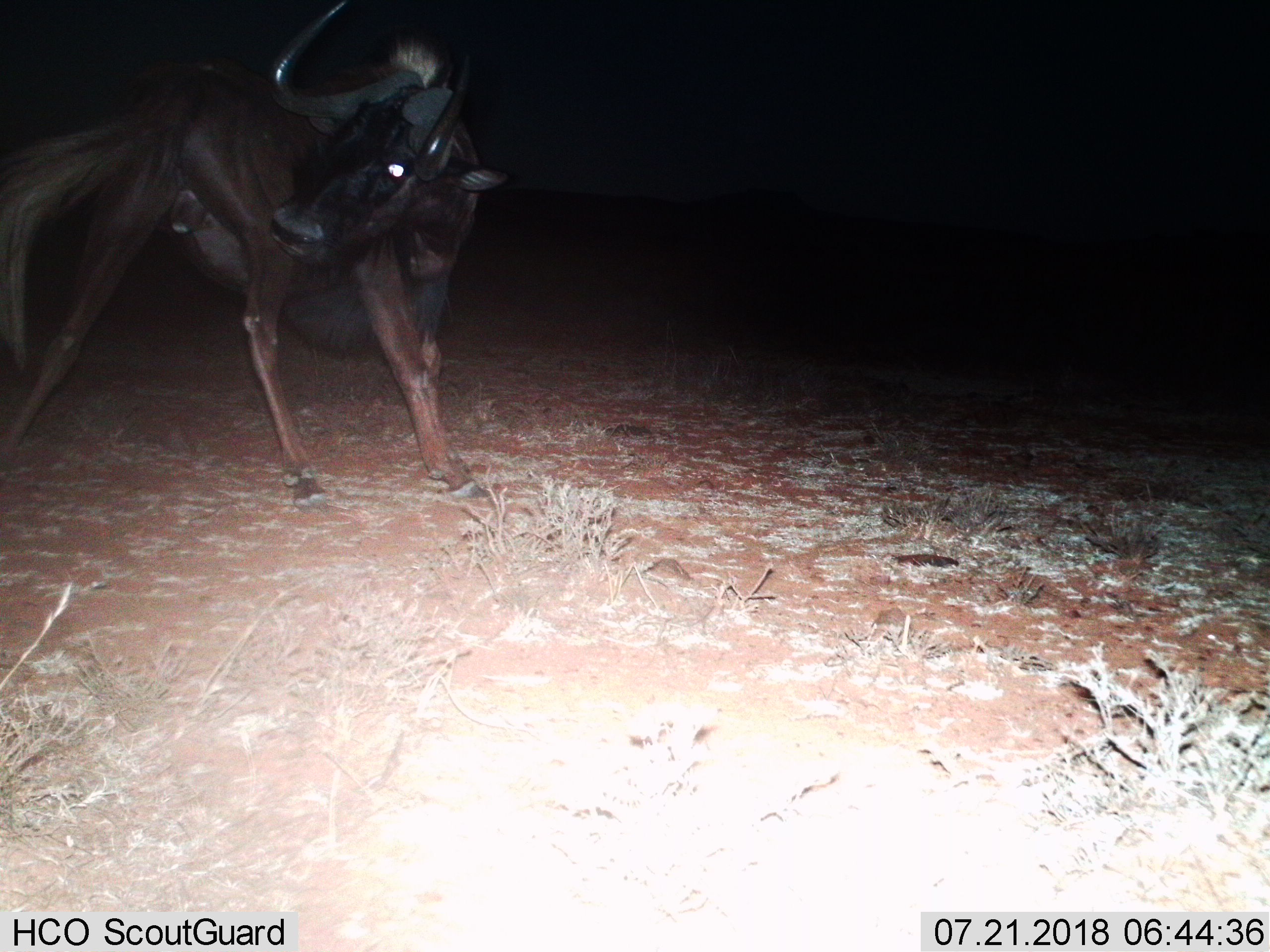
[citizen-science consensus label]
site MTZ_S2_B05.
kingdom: Animalia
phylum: Chordata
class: Mammalia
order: Artiodactyla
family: Bovidae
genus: Connochaetes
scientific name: Connochaetes gnou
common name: black wildebeest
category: wildebeestblack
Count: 1.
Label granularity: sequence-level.